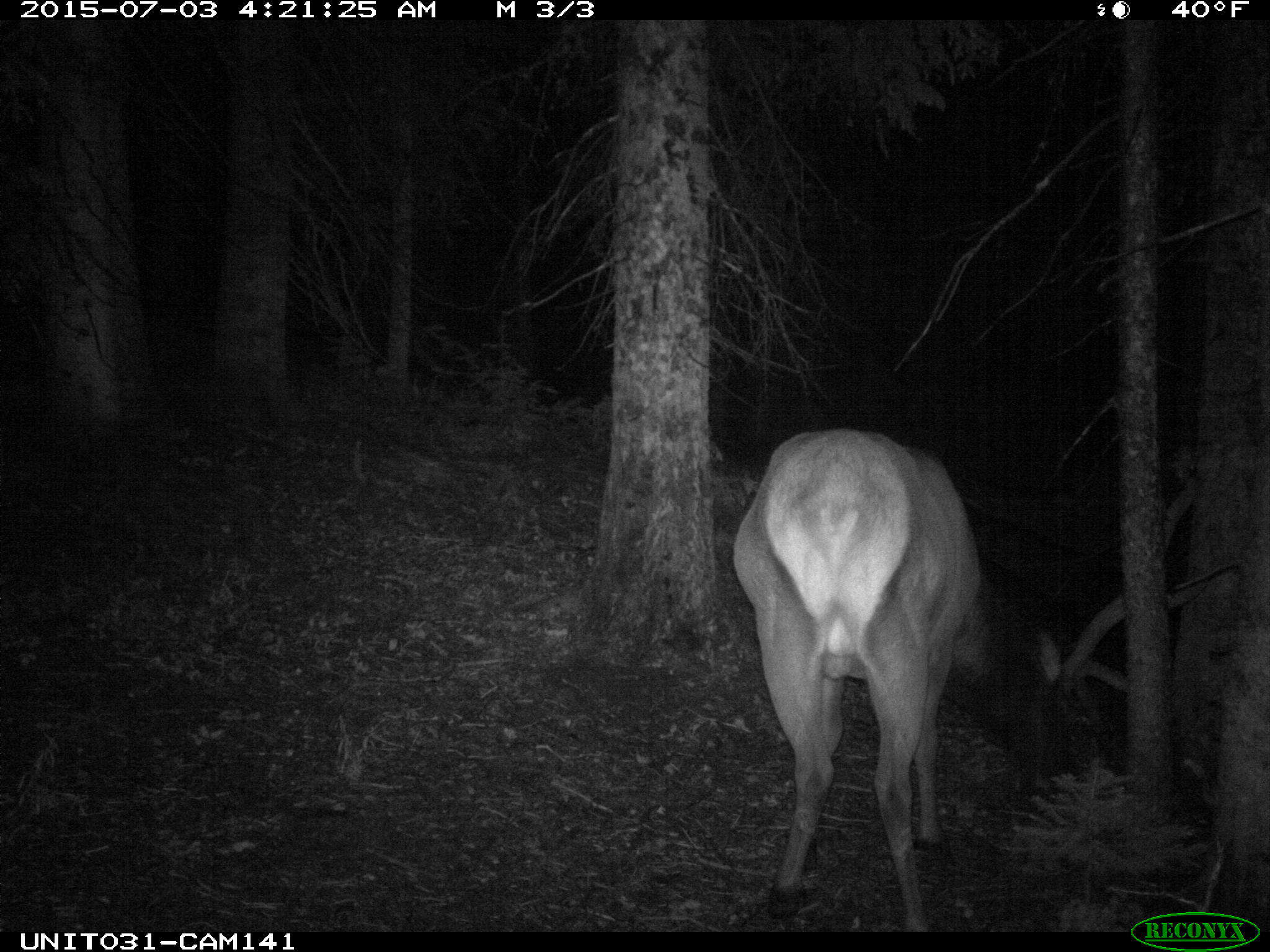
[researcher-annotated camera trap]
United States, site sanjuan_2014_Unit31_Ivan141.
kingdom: Animalia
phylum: Chordata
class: Mammalia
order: Artiodactyla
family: Cervidae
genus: Cervus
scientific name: Cervus elaphus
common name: red deer